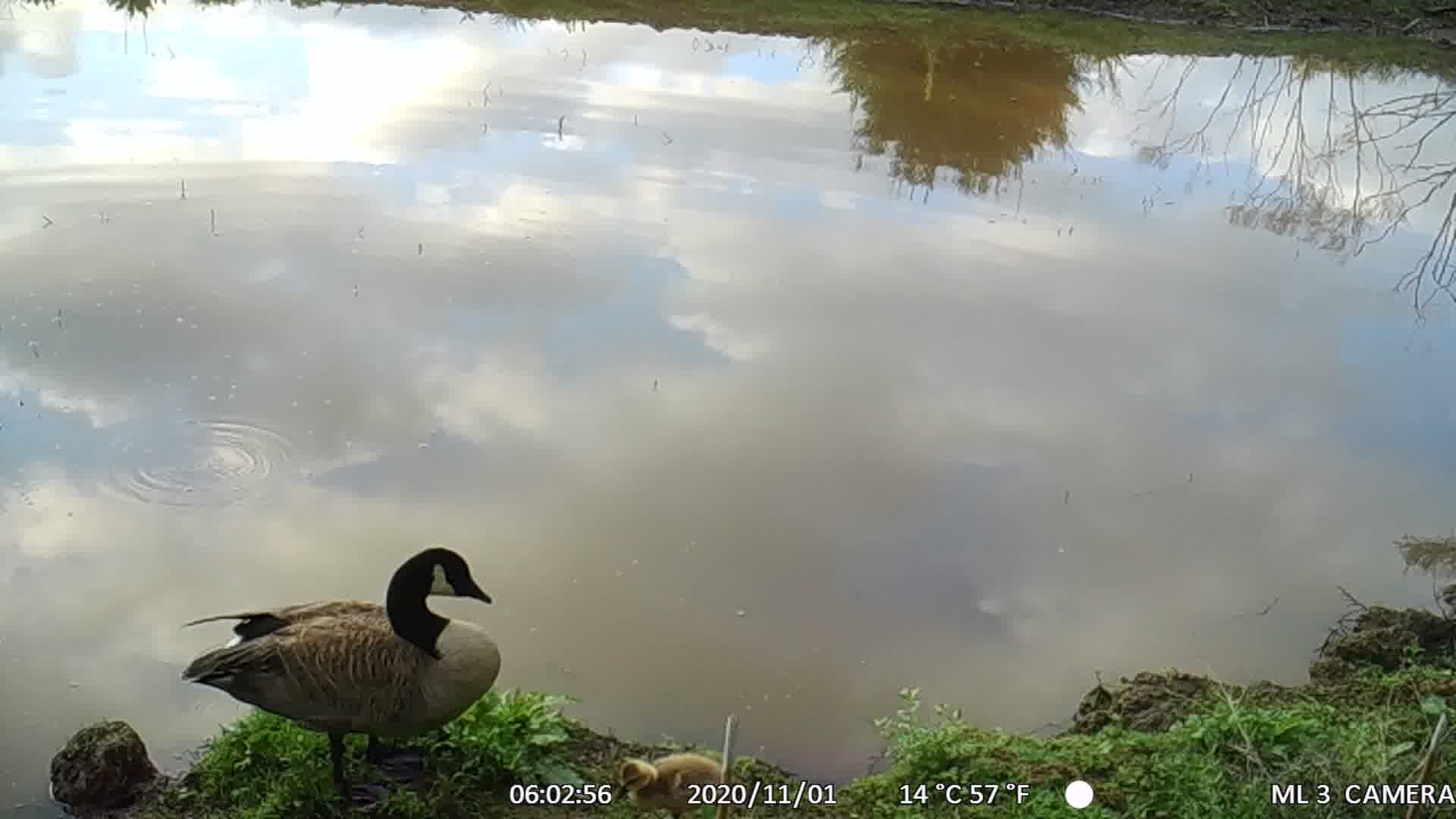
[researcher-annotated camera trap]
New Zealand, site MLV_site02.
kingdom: Animalia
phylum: Chordata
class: Aves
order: Anseriformes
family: Anatidae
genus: Branta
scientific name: Branta canadensis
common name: canada goose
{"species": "canada goose (Branta canadensis)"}